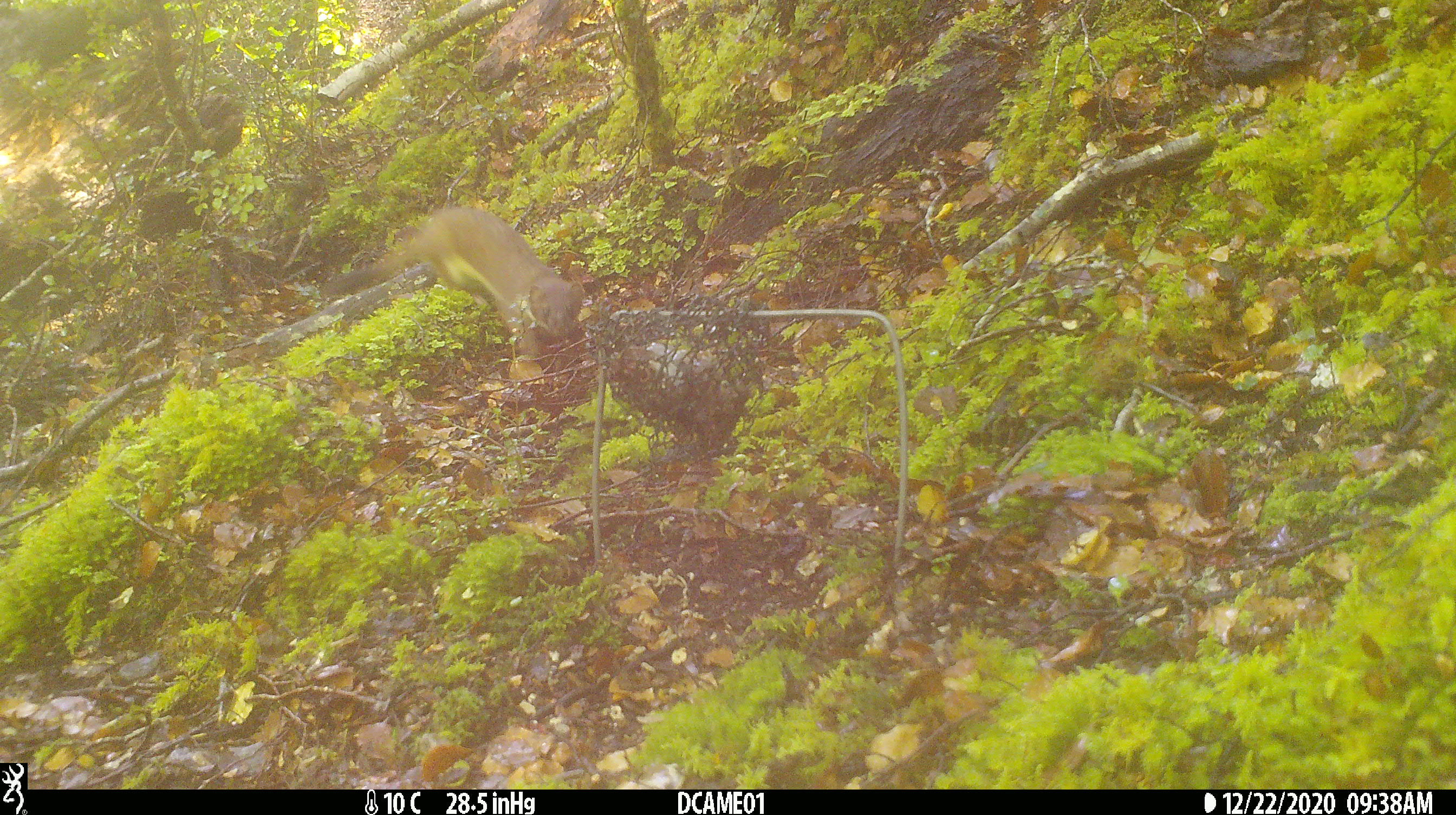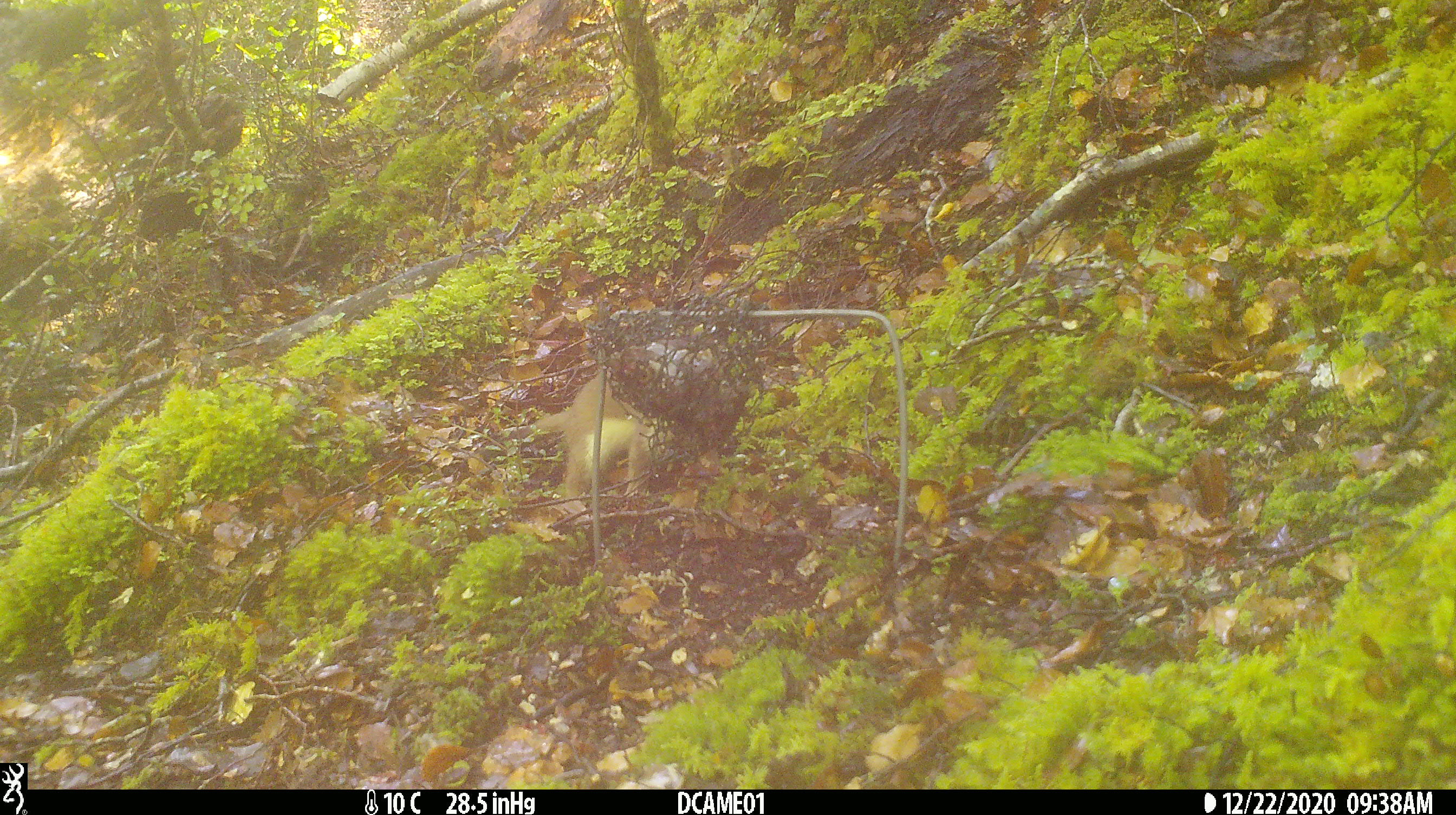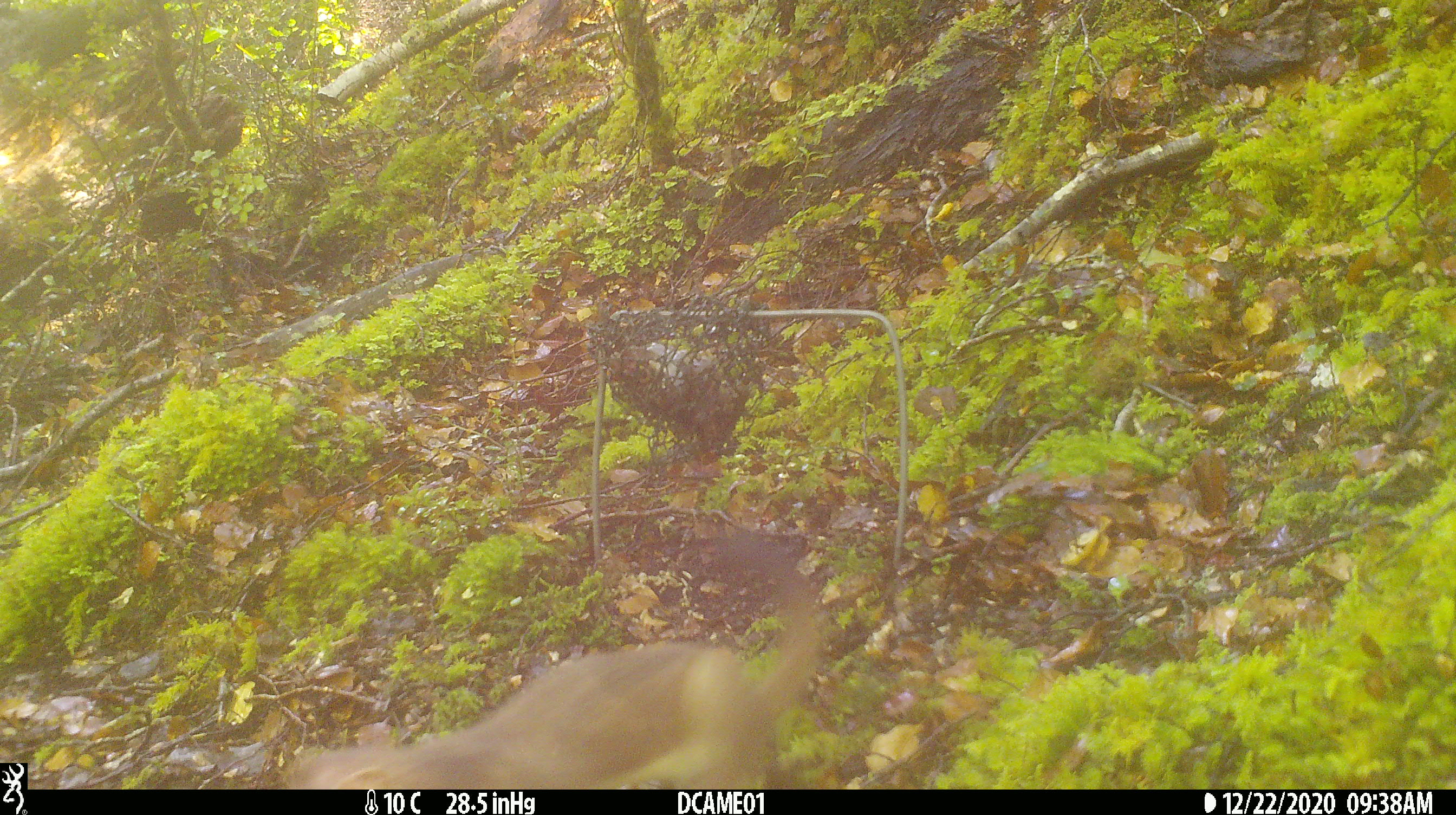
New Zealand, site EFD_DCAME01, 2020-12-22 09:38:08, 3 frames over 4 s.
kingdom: Animalia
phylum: Chordata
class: Mammalia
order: Carnivora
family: Mustelidae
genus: Mustela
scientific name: Mustela erminea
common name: stoat